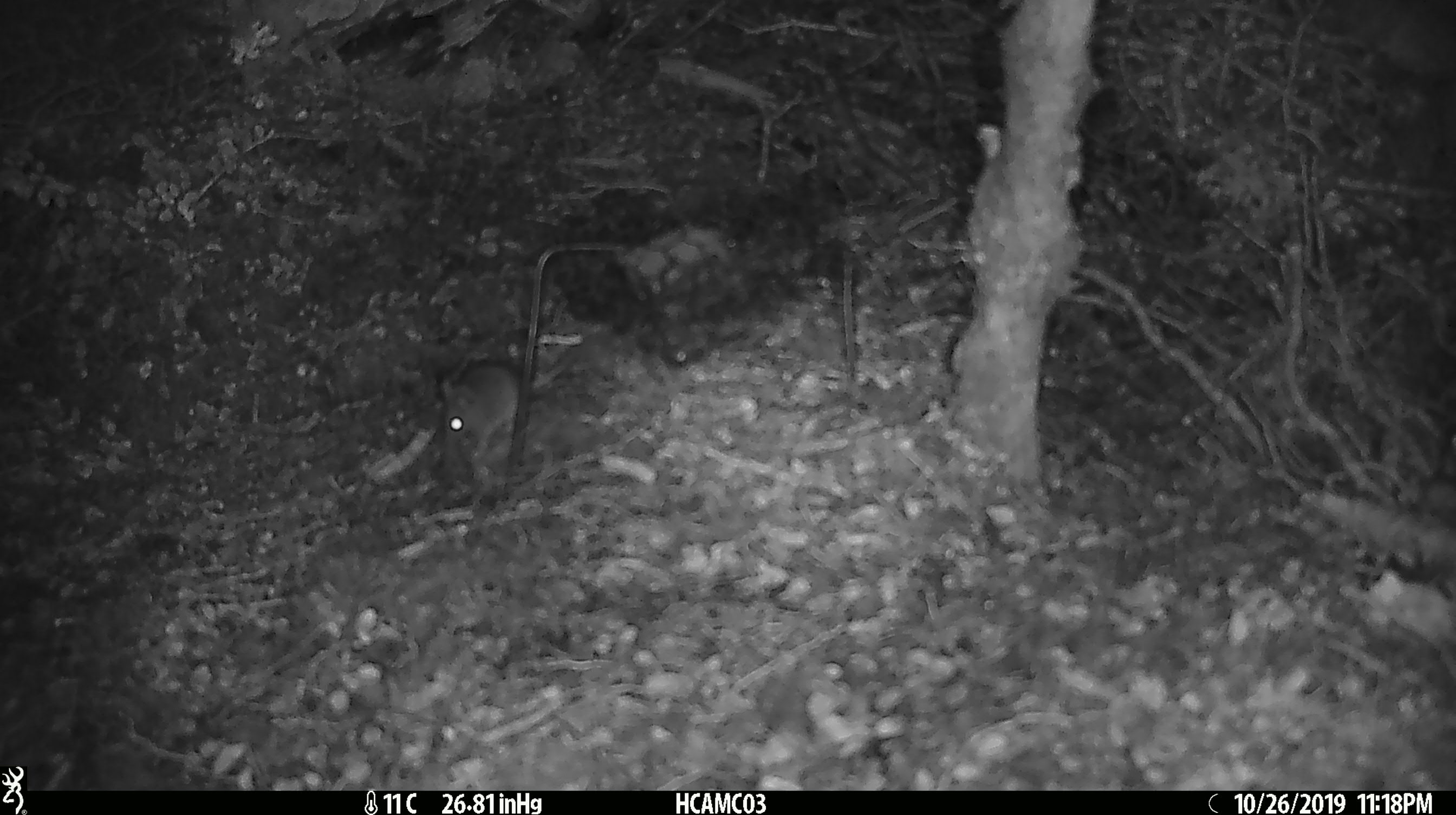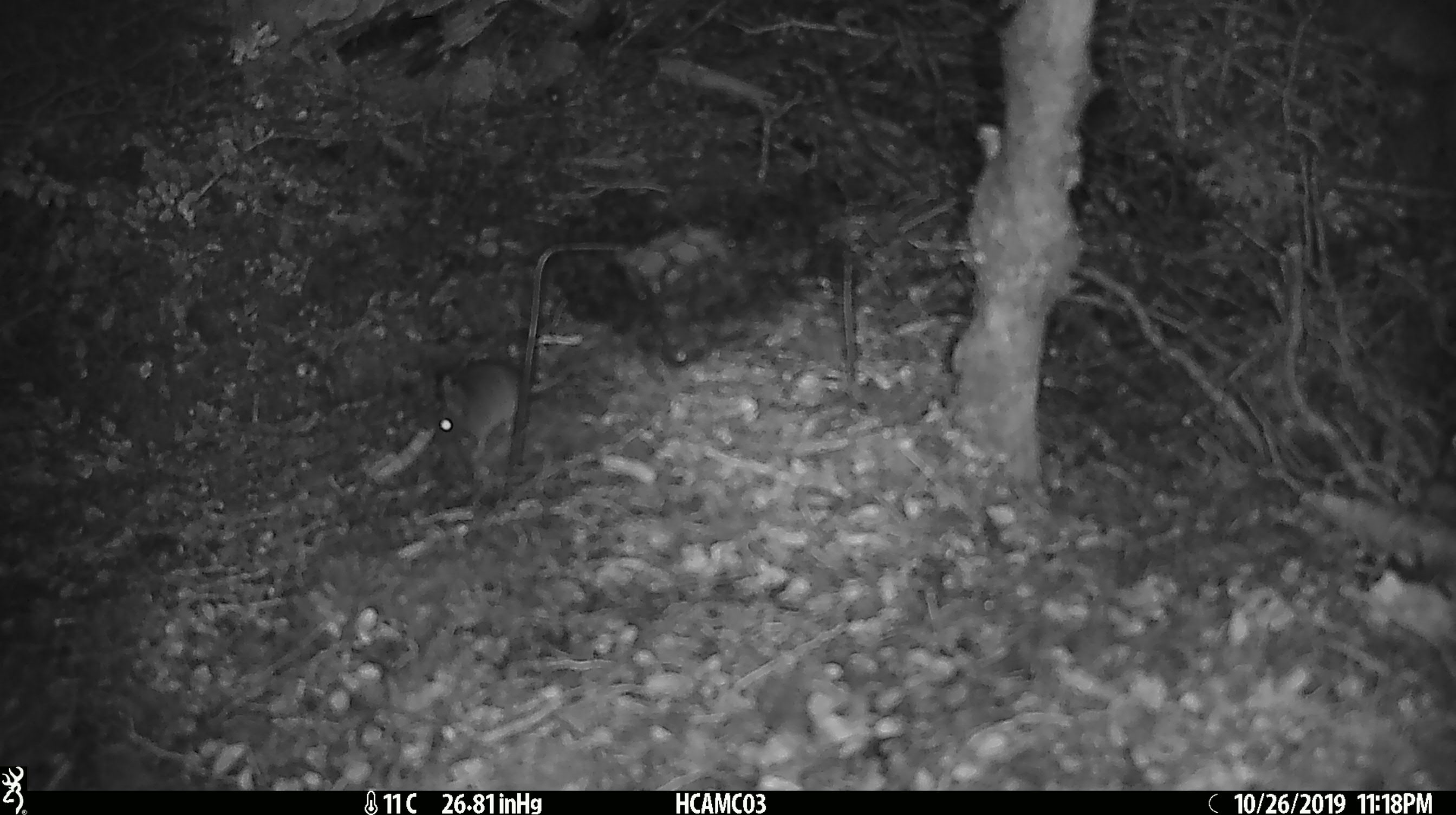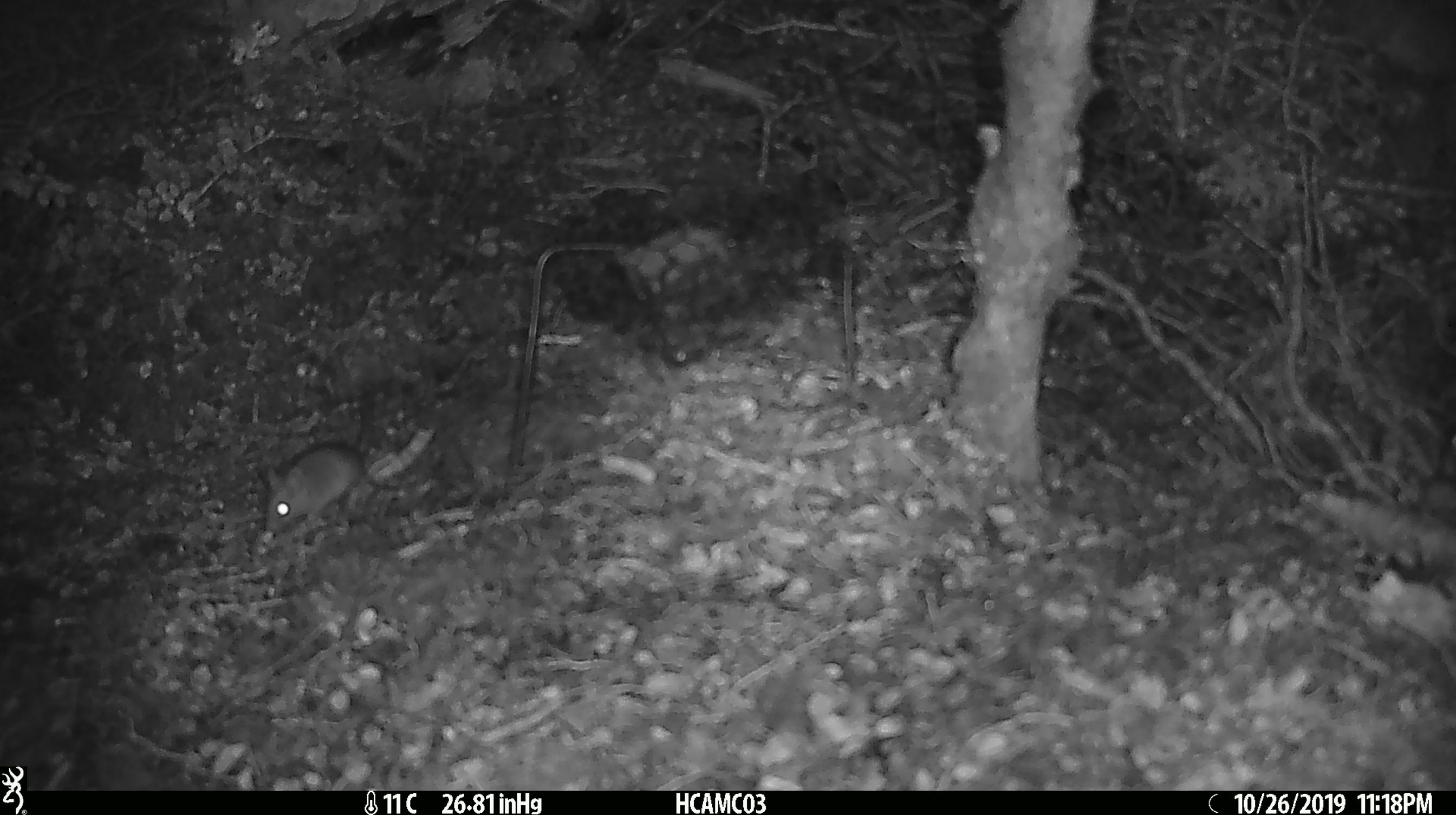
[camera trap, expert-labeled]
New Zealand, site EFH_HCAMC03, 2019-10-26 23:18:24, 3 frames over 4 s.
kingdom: Animalia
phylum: Chordata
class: Mammalia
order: Rodentia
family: Muridae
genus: Mus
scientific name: Mus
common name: mouse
Mouse (Mus).